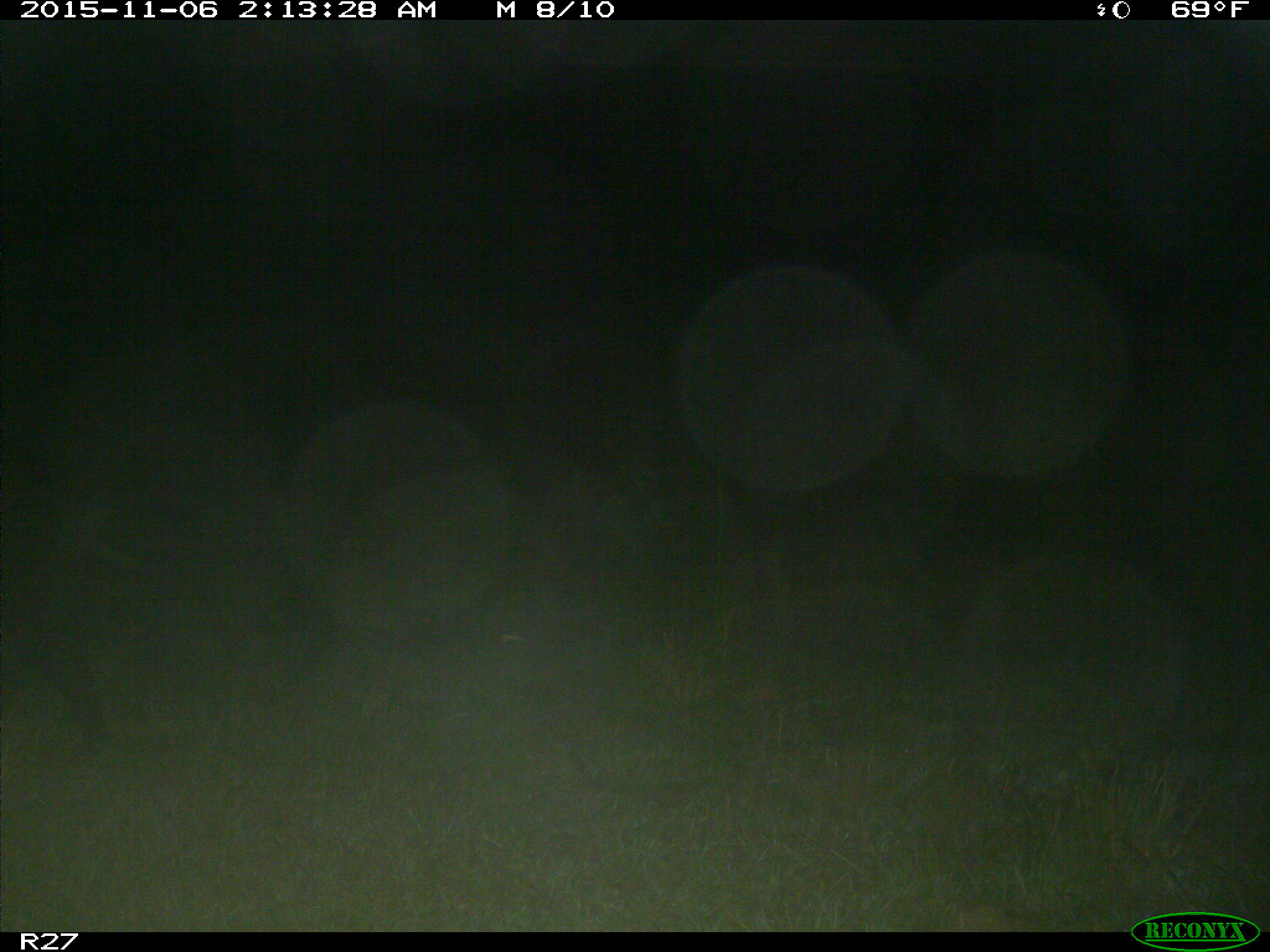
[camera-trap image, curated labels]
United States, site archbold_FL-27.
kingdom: Animalia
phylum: Chordata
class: Mammalia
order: Artiodactyla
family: Suidae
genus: Sus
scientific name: Sus scrofa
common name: wild boar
Sus scrofa (wild boar).